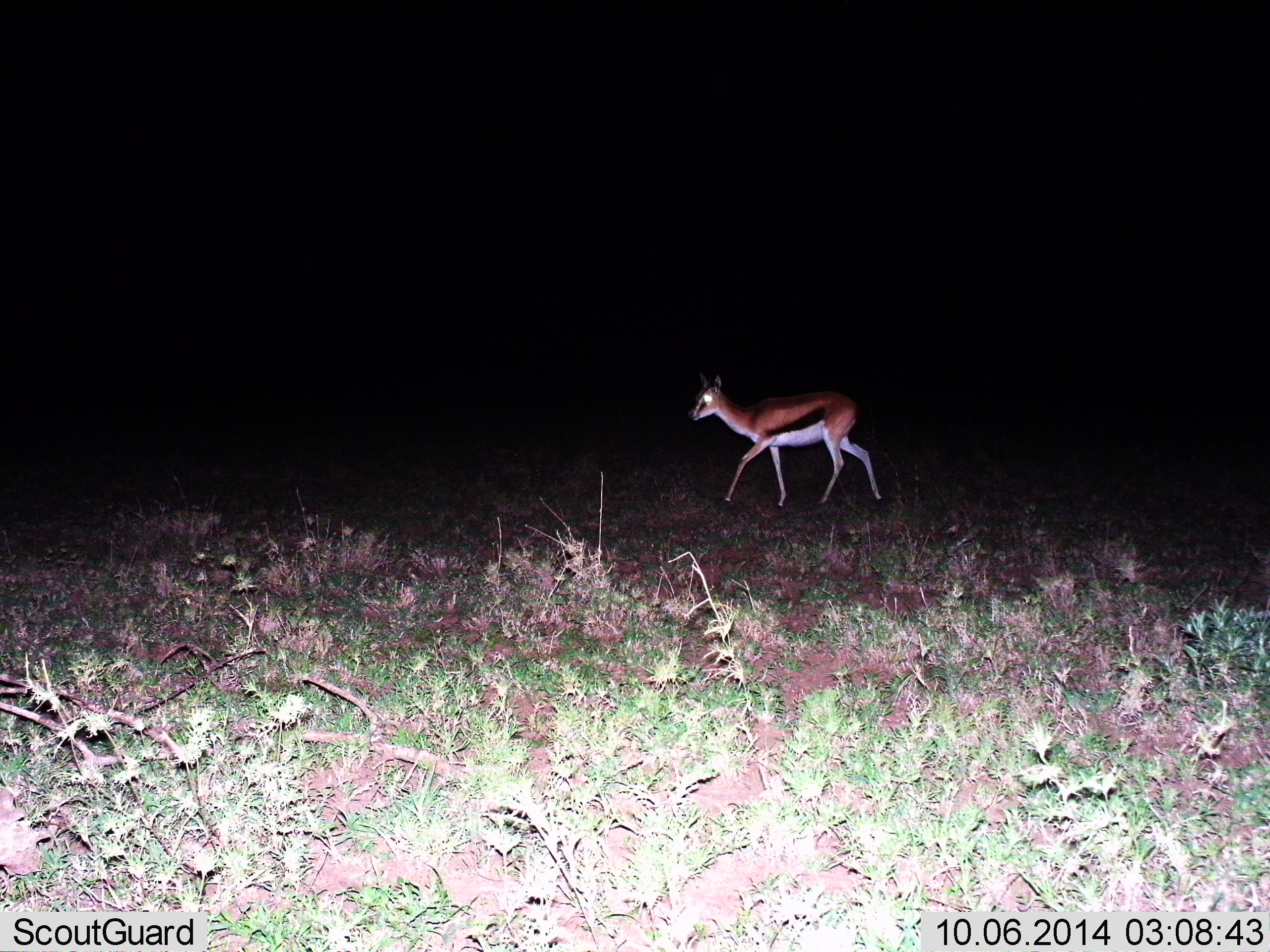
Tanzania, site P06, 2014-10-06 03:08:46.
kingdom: Animalia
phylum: Chordata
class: Mammalia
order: Artiodactyla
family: Bovidae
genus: Eudorcas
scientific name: Eudorcas thomsonii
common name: thomson's gazelle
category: gazellethomsons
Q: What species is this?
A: Gazellethomsons (thomson's gazelle) (Eudorcas thomsonii).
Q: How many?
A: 1.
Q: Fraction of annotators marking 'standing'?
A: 10%.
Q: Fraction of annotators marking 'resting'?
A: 0%.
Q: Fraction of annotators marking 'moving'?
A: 90%.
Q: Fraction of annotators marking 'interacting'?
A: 0%.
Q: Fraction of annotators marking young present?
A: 0%.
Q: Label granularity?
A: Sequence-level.